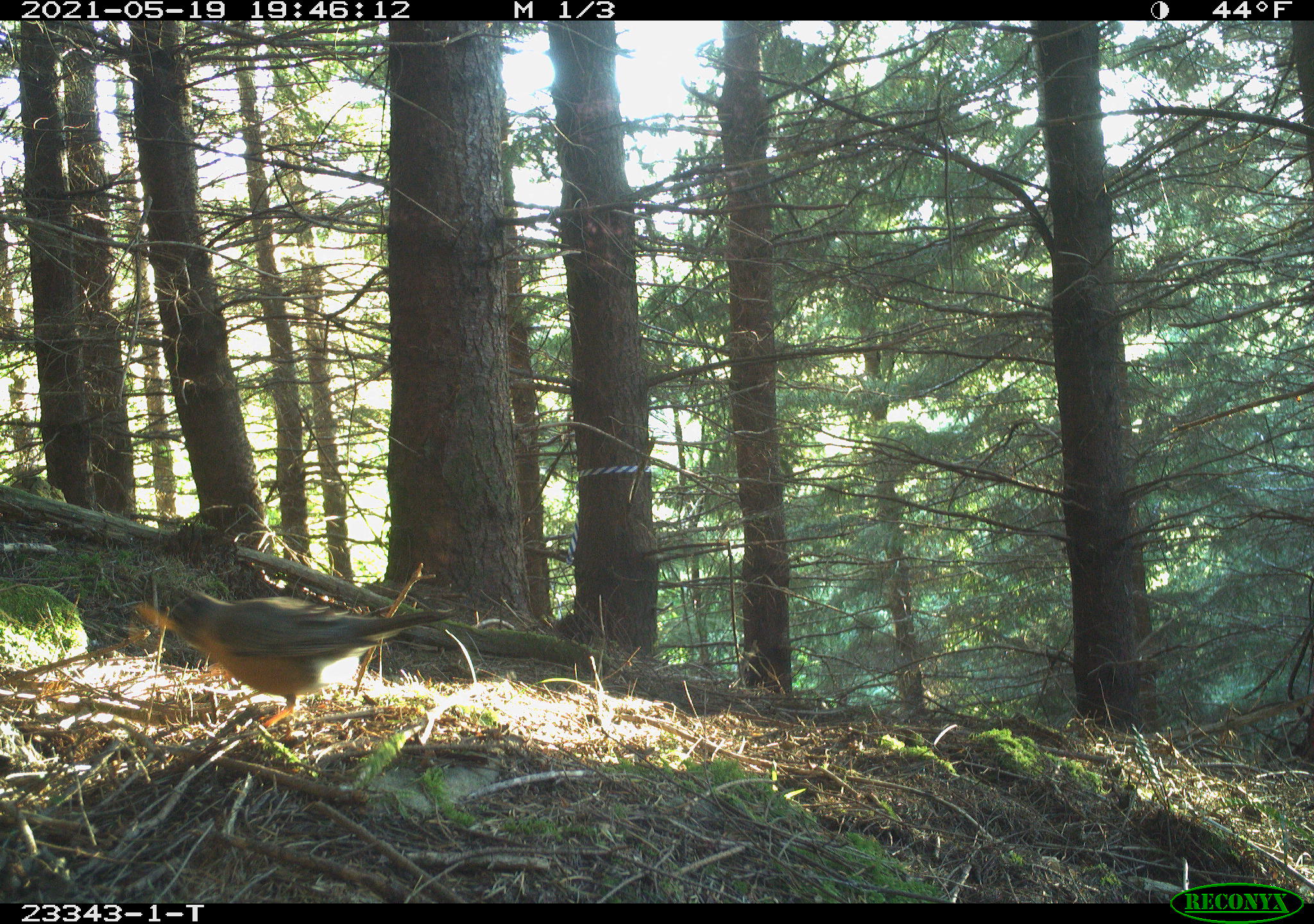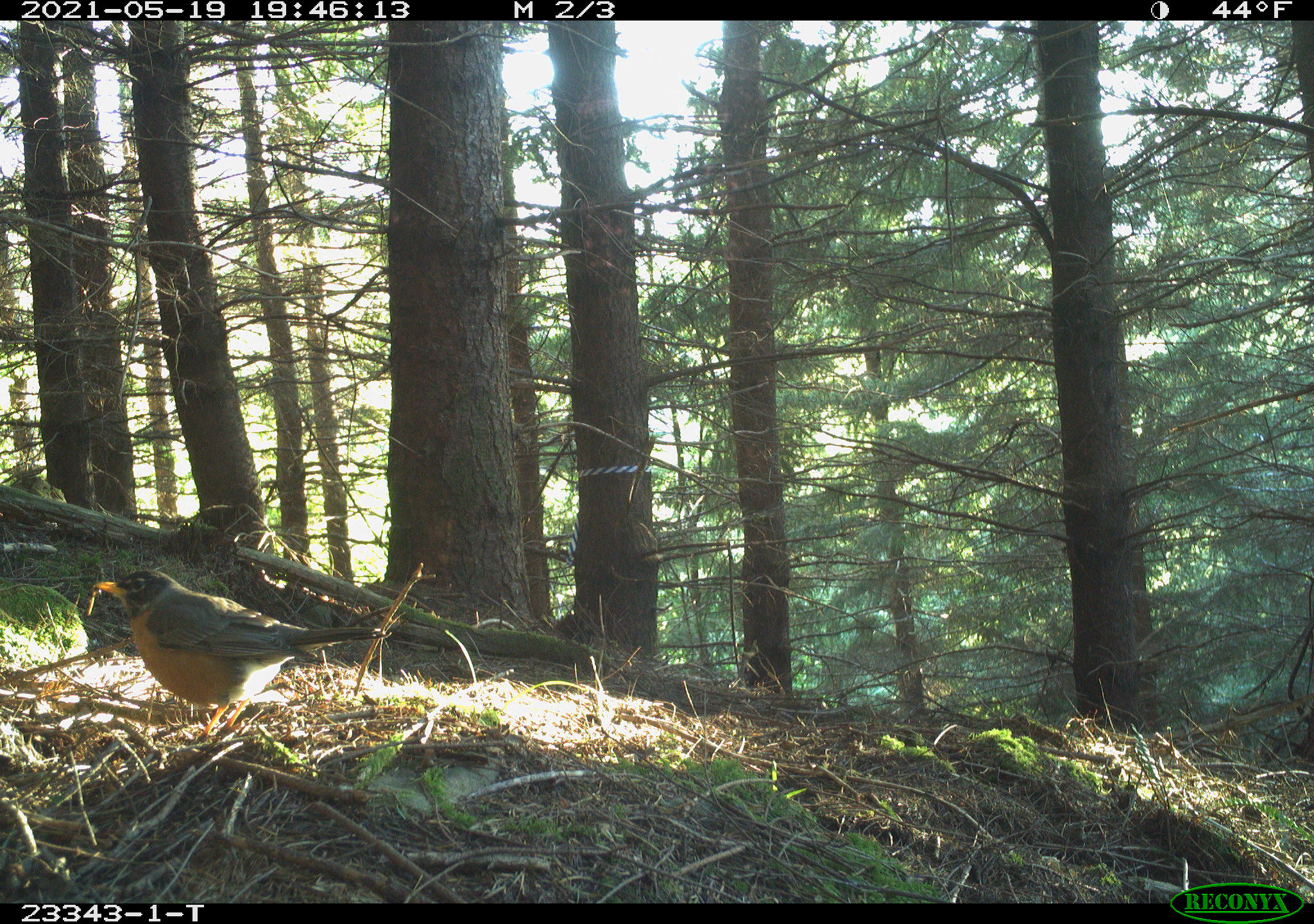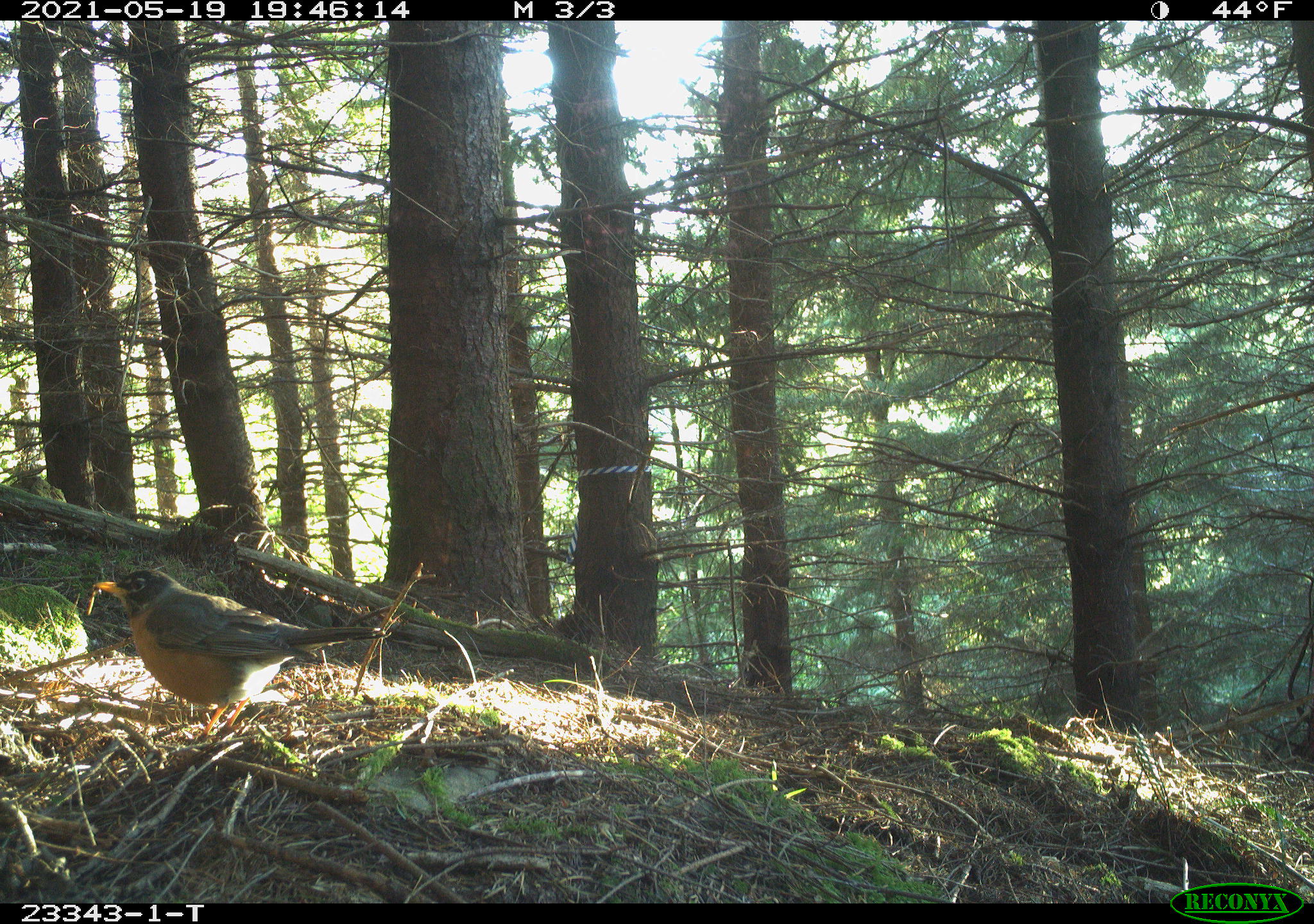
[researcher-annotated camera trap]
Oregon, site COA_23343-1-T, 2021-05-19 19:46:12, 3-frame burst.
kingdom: Animalia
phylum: Chordata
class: Aves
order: Passeriformes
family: Turdidae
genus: Turdus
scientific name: Turdus migratorius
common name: american robin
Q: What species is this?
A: American robin (Turdus migratorius).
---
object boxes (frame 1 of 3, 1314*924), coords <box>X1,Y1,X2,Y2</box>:
american robin: <box>137,590,458,731</box>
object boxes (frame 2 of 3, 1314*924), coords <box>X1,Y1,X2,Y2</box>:
american robin: <box>88,569,382,737</box>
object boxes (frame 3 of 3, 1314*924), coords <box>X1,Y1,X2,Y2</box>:
american robin: <box>88,564,399,738</box>